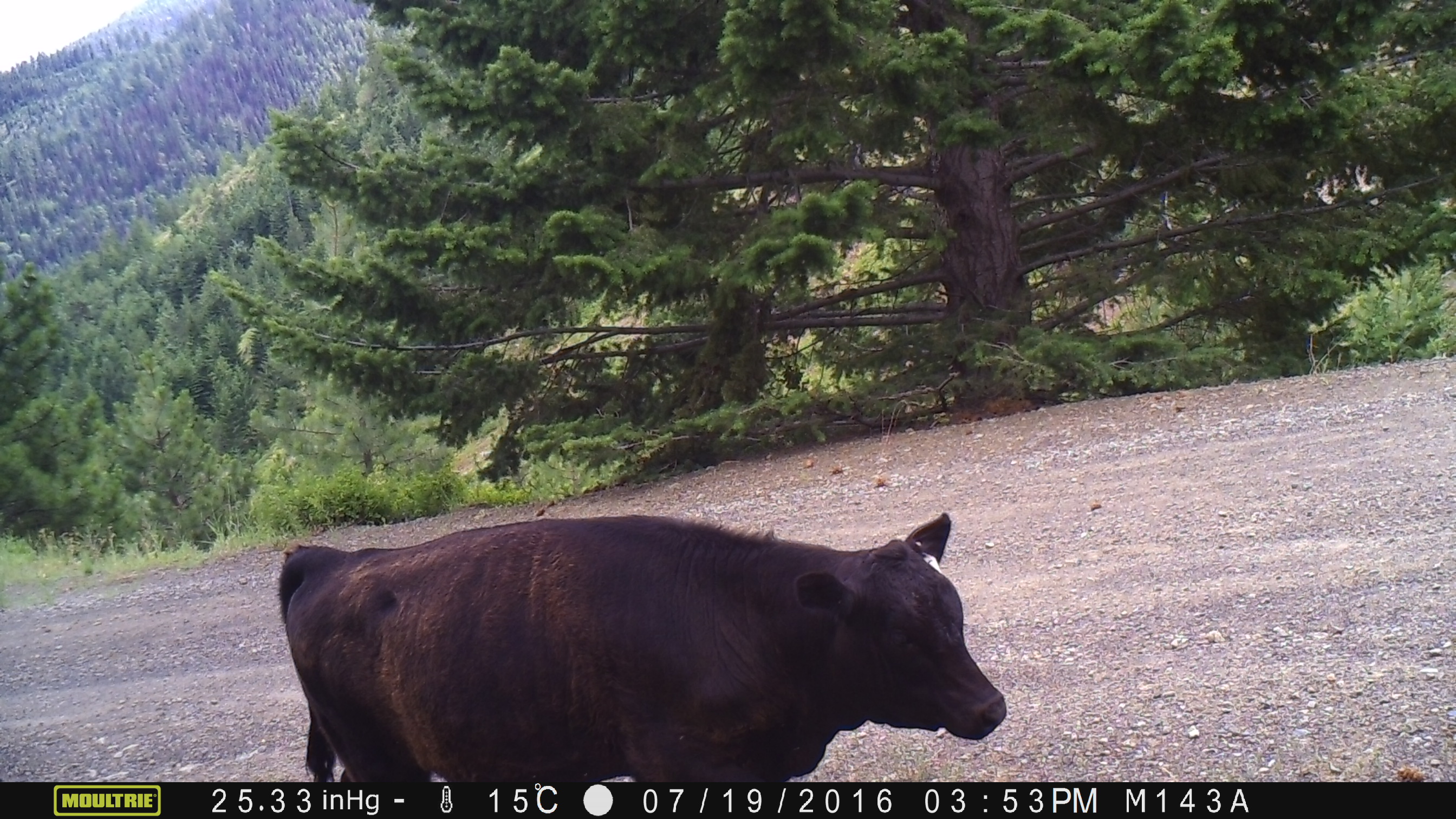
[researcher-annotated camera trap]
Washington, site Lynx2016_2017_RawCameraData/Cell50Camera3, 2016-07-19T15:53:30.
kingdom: Animalia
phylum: Chordata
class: Mammalia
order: Artiodactyla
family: Bovidae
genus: Bos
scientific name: Bos taurus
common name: domestic cattle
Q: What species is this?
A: Domestic cattle (Bos taurus).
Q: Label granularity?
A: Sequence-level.